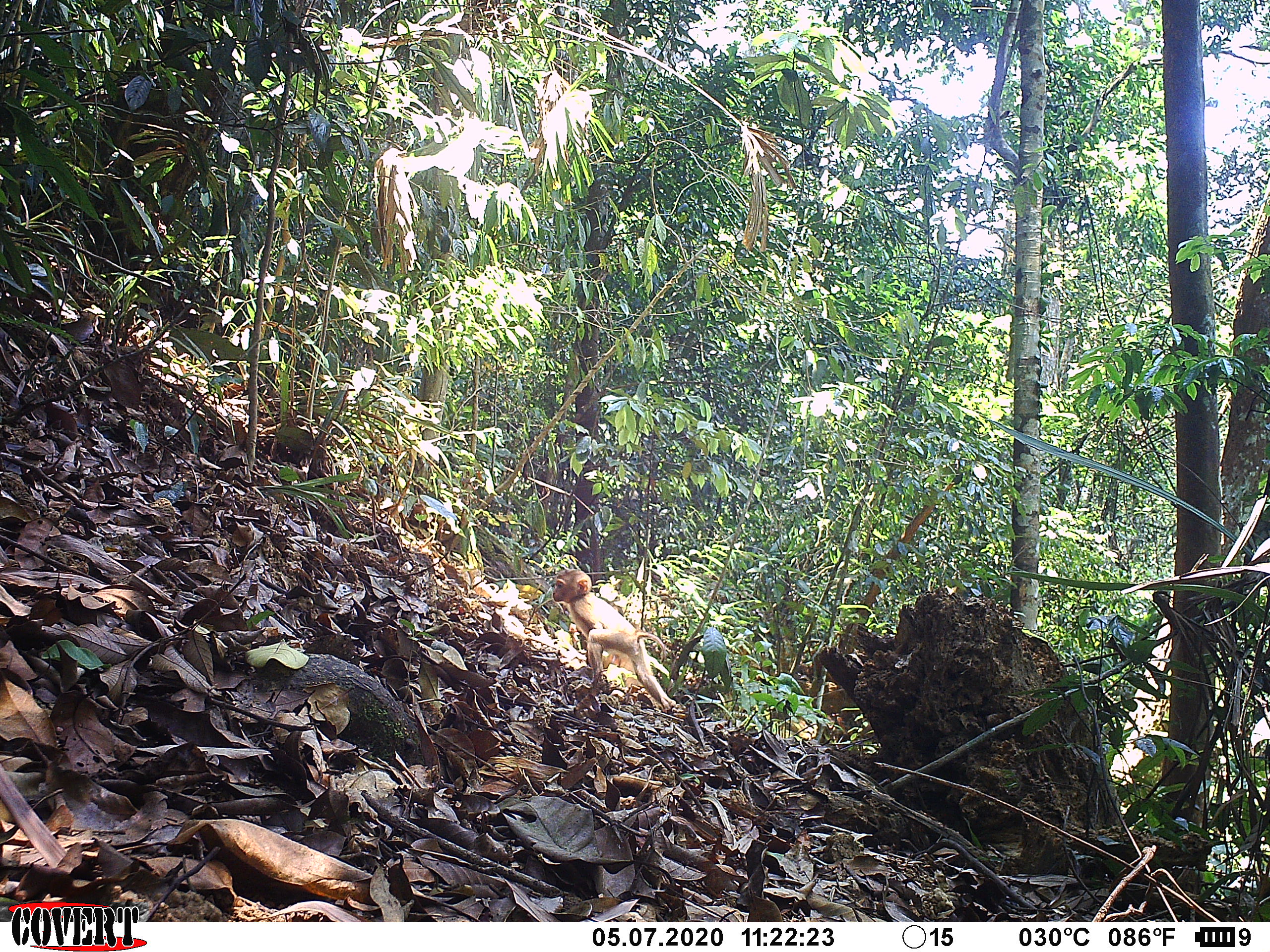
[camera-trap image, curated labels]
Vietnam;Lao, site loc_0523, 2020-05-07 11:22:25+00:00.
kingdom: Animalia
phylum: Chordata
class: Mammalia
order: Primates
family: Cercopithecidae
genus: Macaca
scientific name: Macaca nemestrina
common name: pig-tailed macaque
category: pig tailed macaque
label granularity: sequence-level